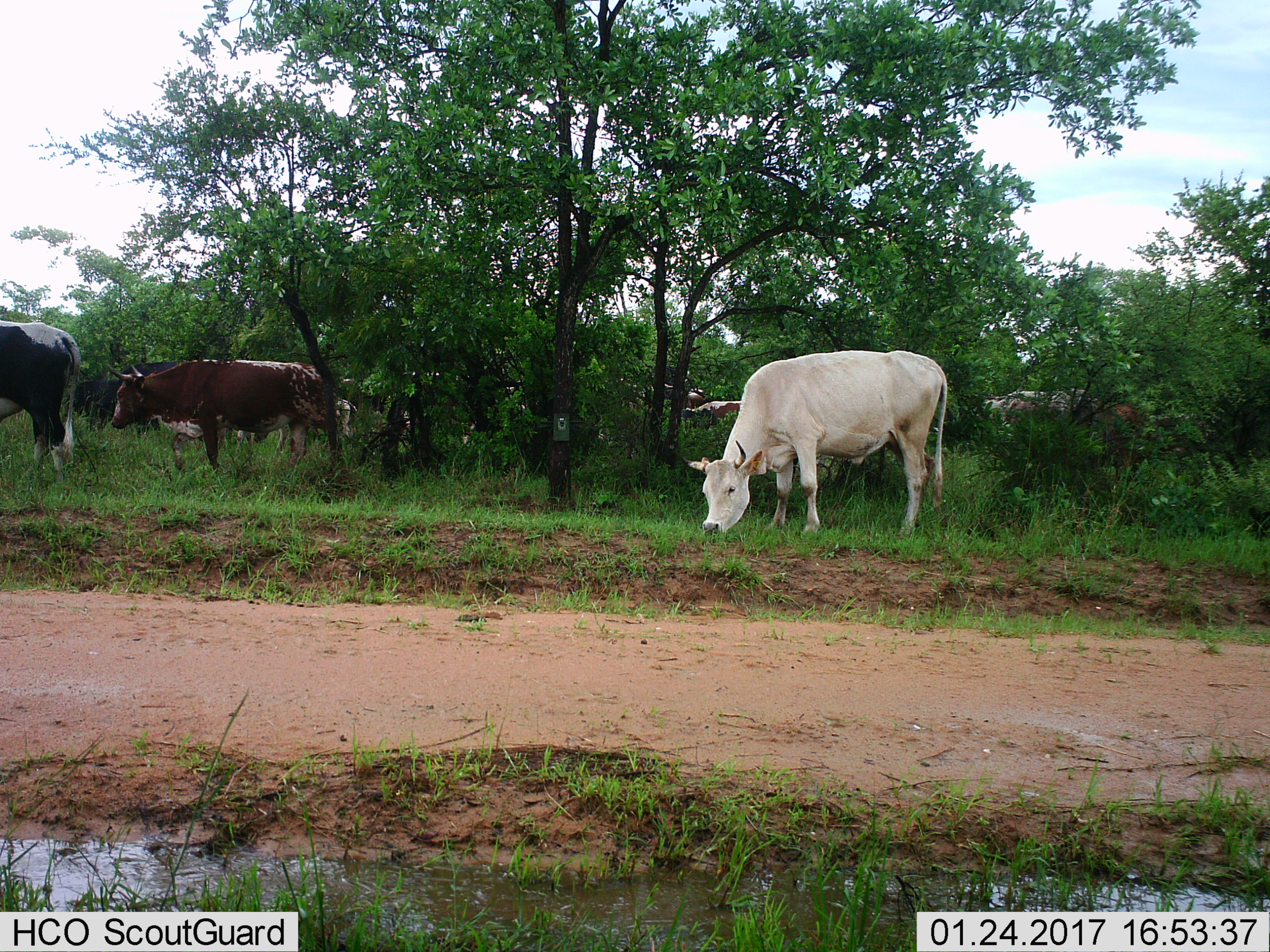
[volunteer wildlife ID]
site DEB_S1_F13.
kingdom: Animalia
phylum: Chordata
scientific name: Vertebrata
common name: domestic animal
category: domesticanimal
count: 9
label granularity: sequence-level